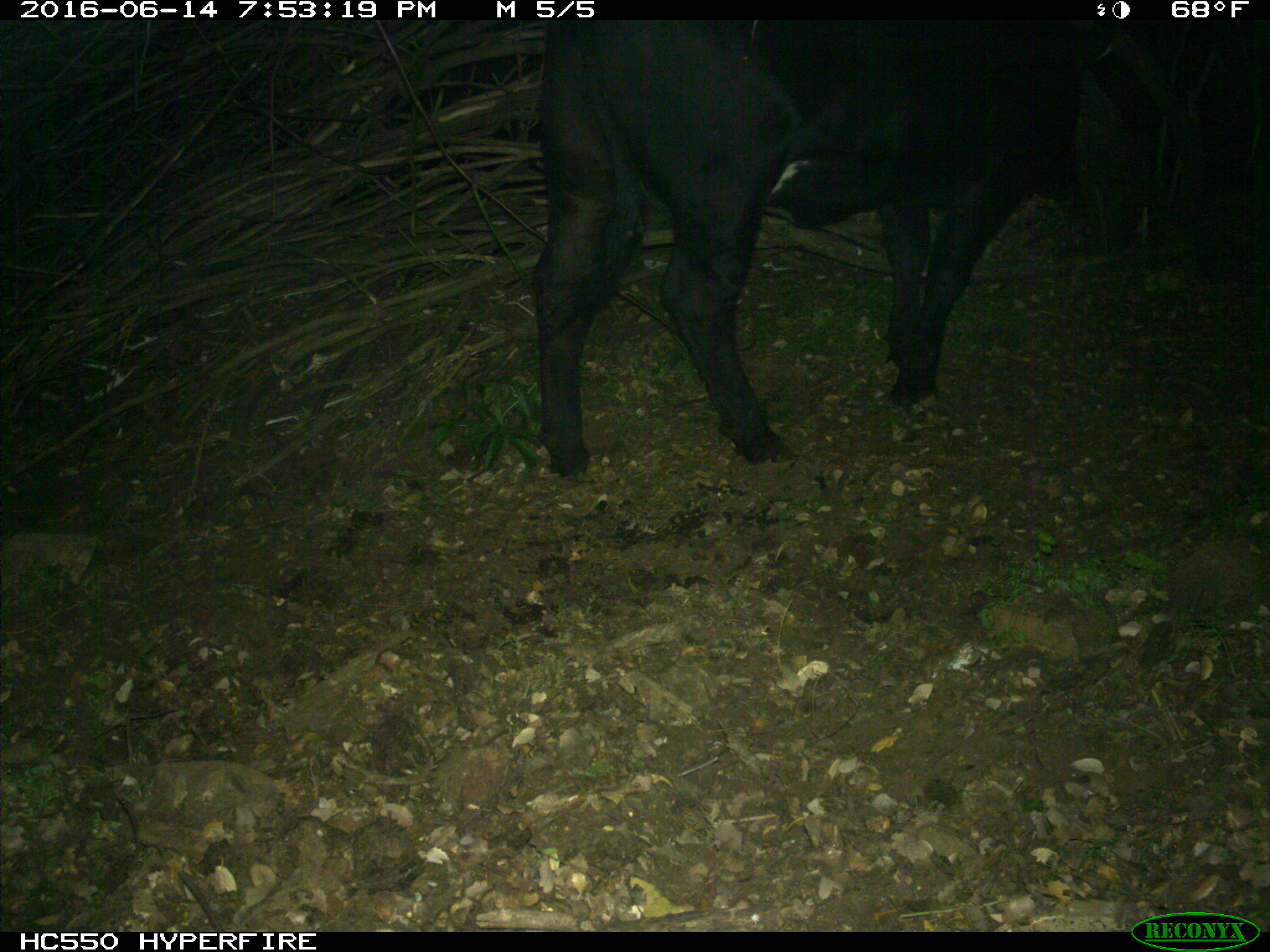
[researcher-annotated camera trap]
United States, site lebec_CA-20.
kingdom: Animalia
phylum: Chordata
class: Mammalia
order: Artiodactyla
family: Bovidae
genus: Bos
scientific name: Bos taurus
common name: domestic cow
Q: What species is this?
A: Bos taurus (domestic cow).